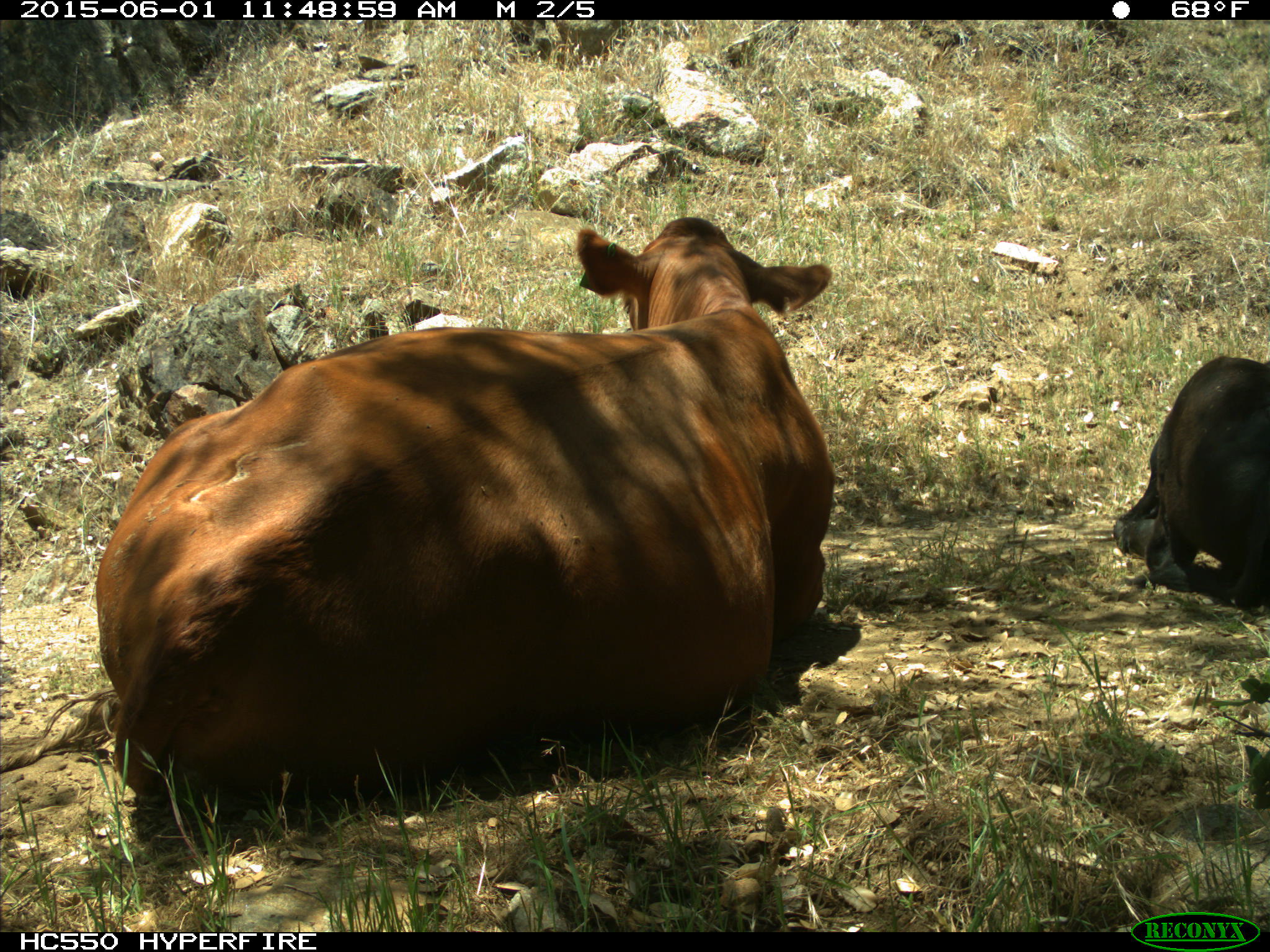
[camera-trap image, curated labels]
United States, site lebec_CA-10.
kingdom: Animalia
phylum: Chordata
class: Mammalia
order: Artiodactyla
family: Bovidae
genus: Bos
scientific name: Bos taurus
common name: domestic cow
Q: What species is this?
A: Bos taurus (domestic cow).